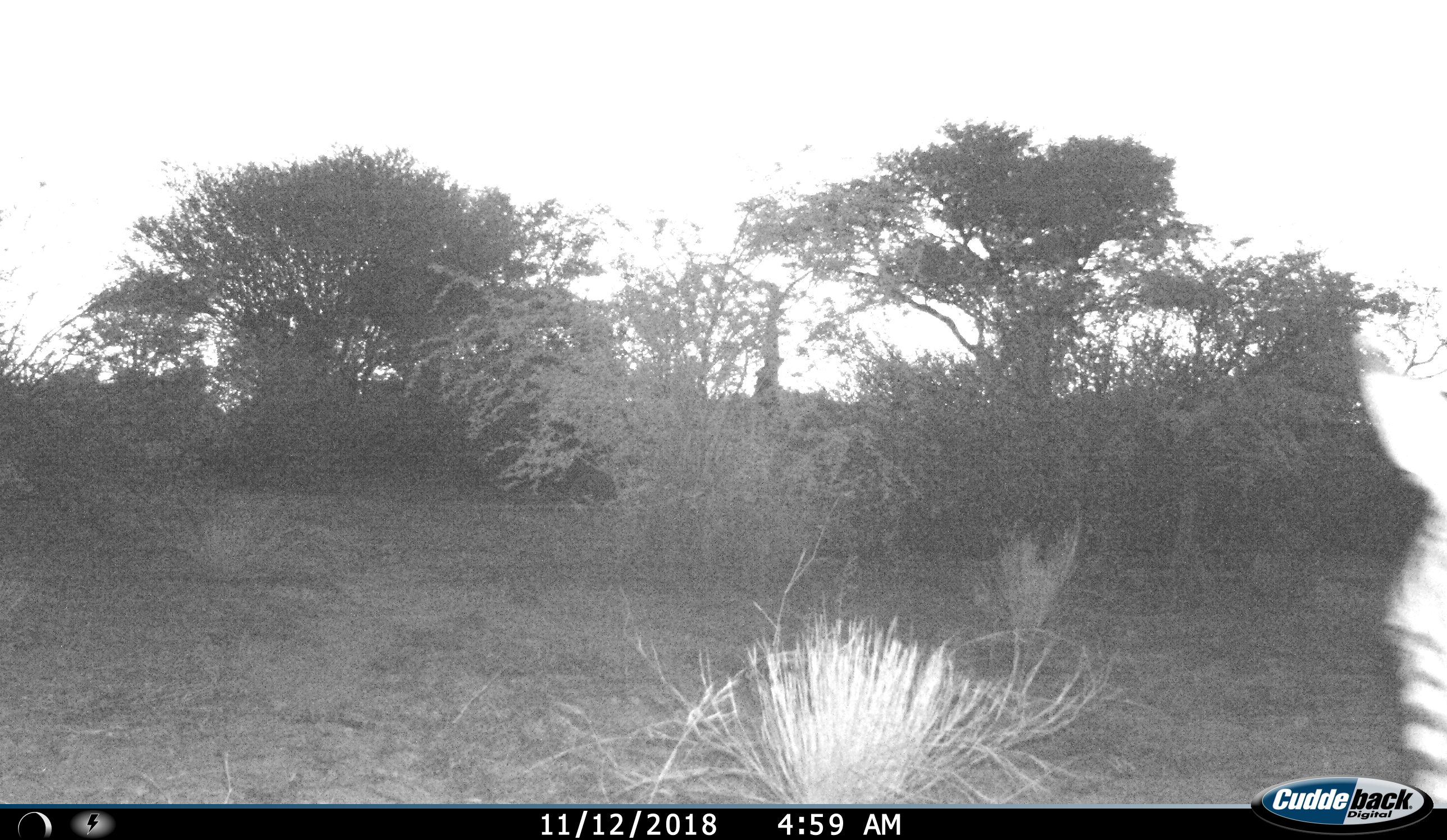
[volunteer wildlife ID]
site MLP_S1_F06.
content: unidentified animal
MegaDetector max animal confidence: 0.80